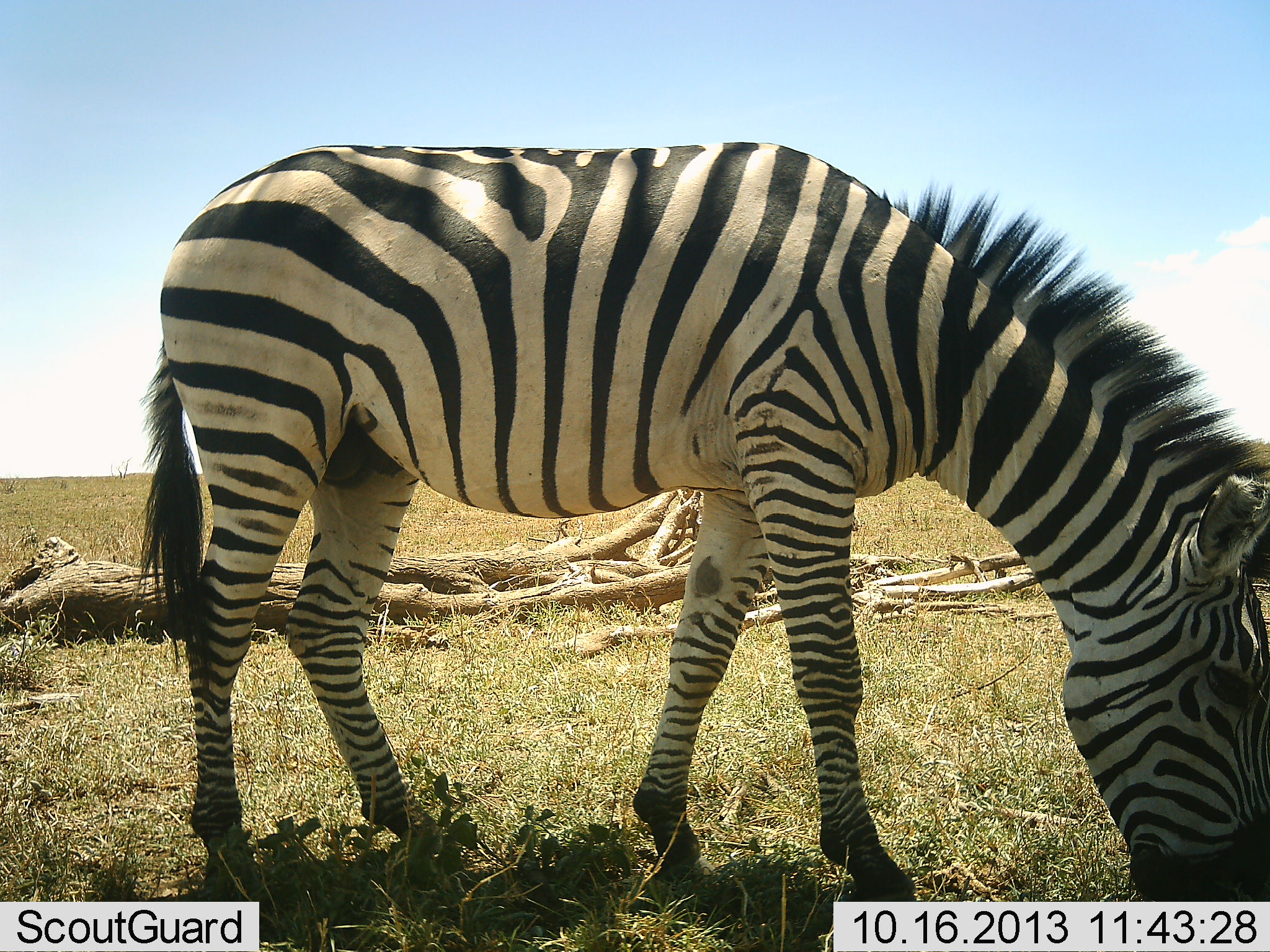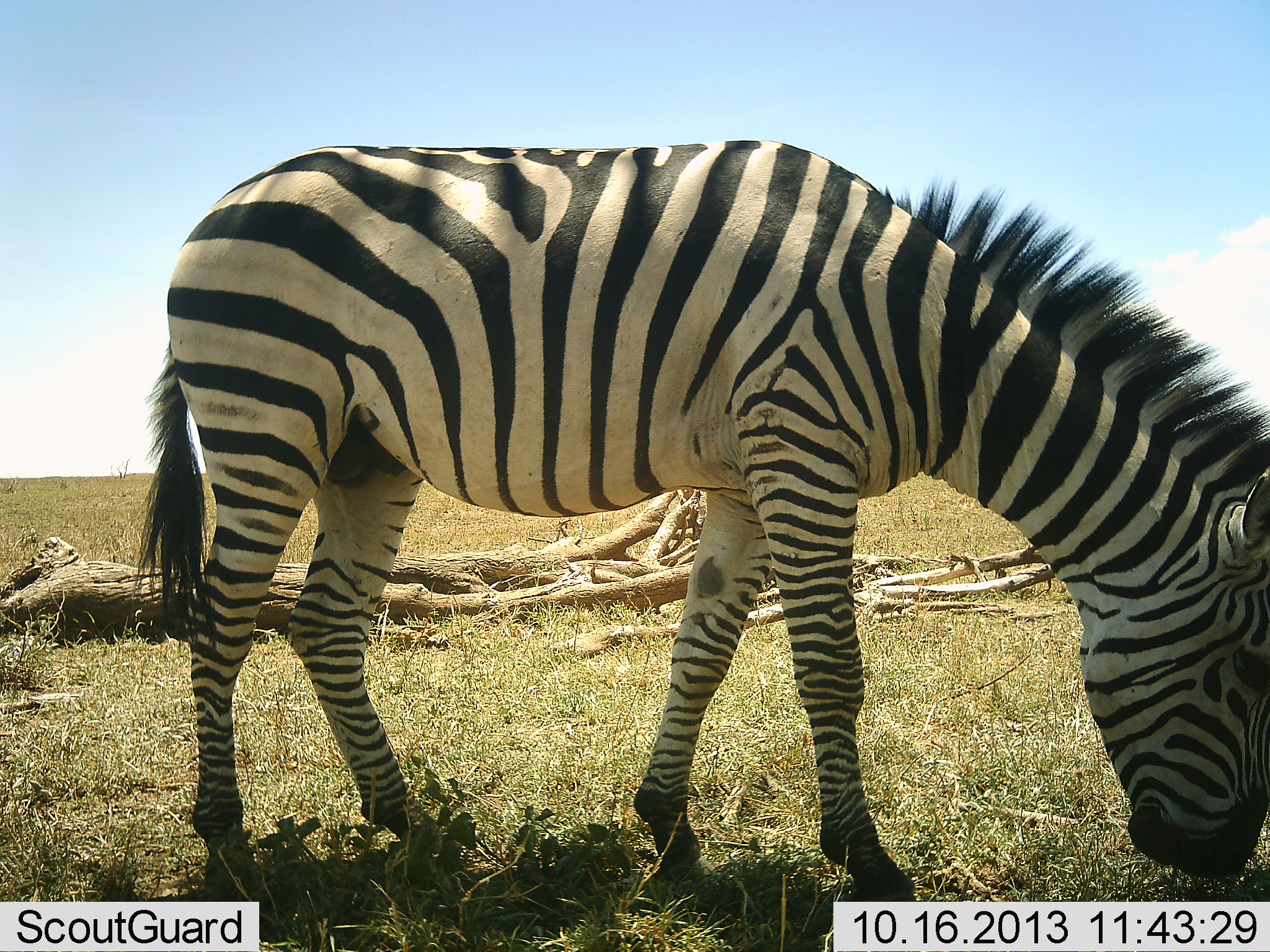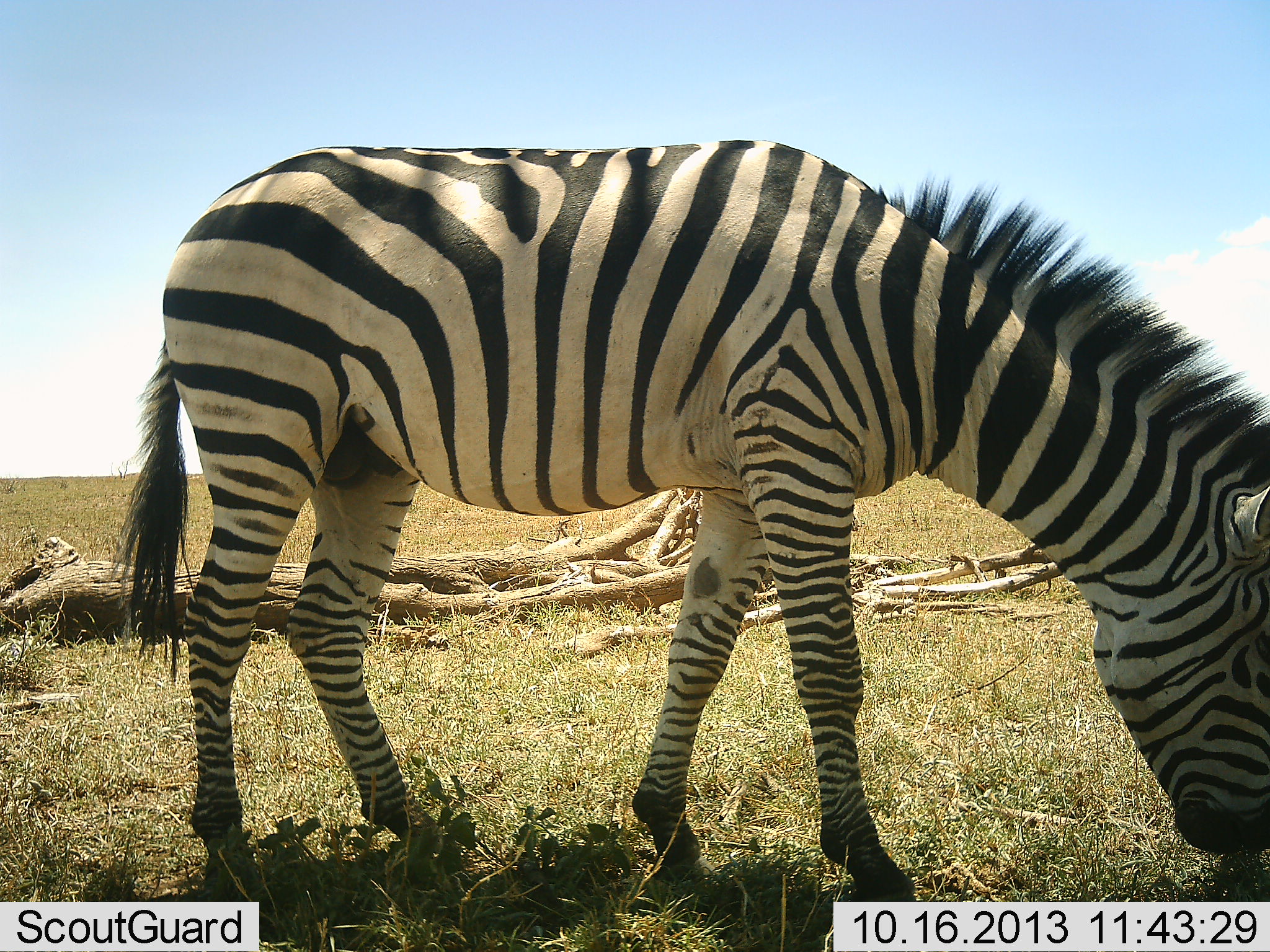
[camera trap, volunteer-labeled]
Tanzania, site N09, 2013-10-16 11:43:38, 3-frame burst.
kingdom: Animalia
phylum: Chordata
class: Mammalia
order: Perissodactyla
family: Equidae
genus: Equus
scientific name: Equus quagga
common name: plains zebra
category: zebra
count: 1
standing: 10%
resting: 0%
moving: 0%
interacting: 0%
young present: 0%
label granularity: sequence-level